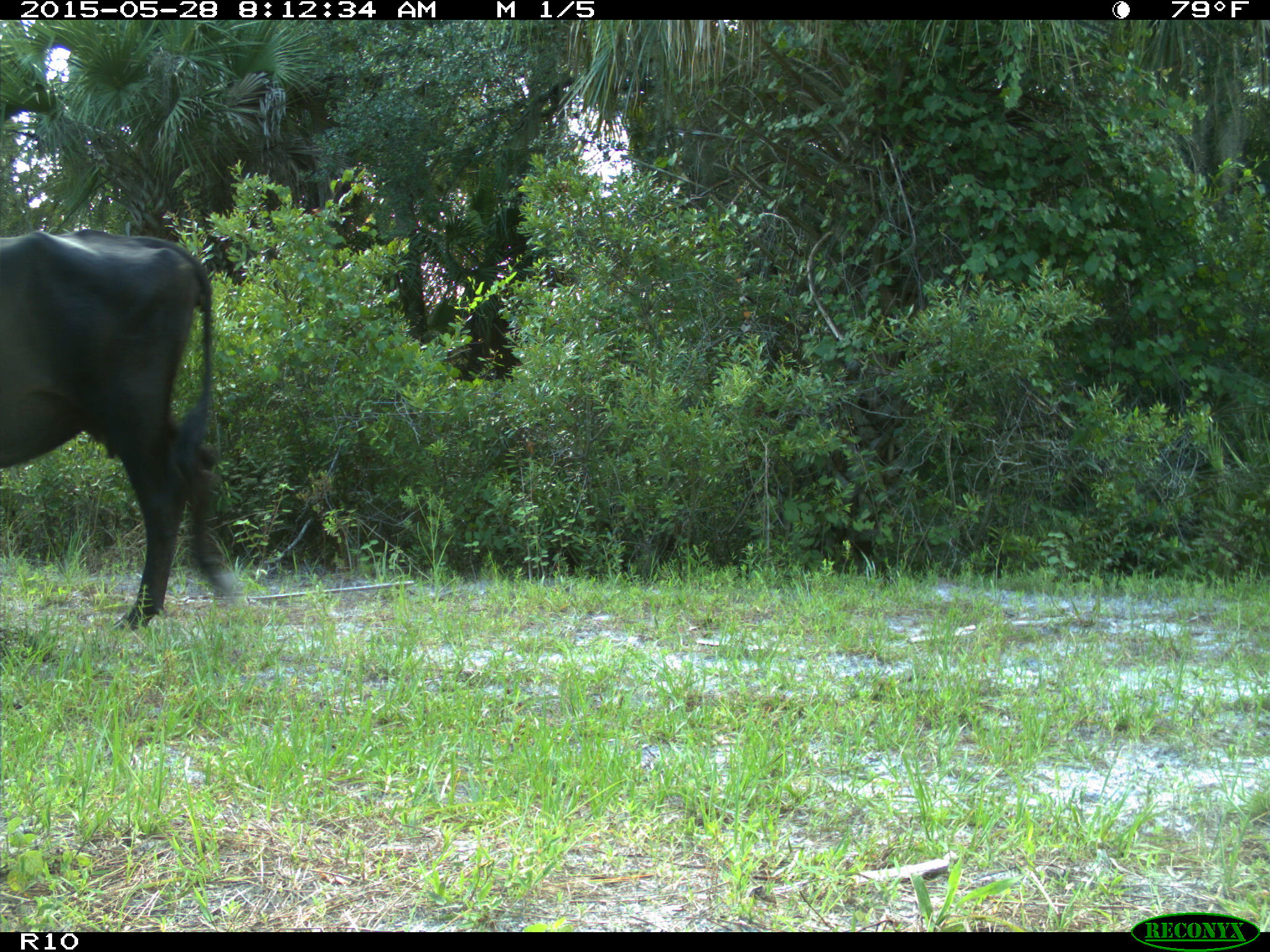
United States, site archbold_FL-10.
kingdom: Animalia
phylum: Chordata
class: Mammalia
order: Artiodactyla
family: Bovidae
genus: Bos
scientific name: Bos taurus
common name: domestic cow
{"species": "Bos taurus (domestic cow)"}